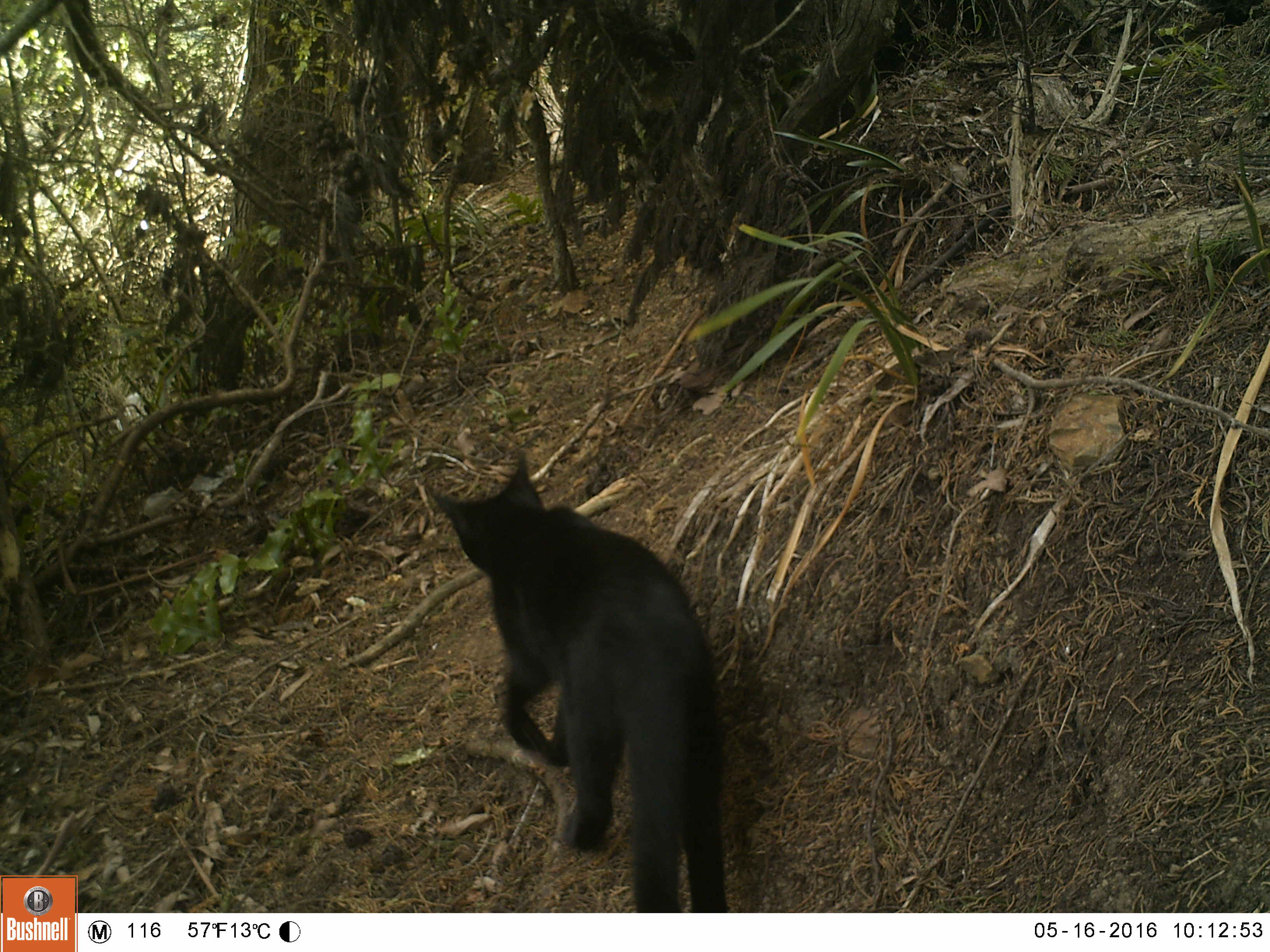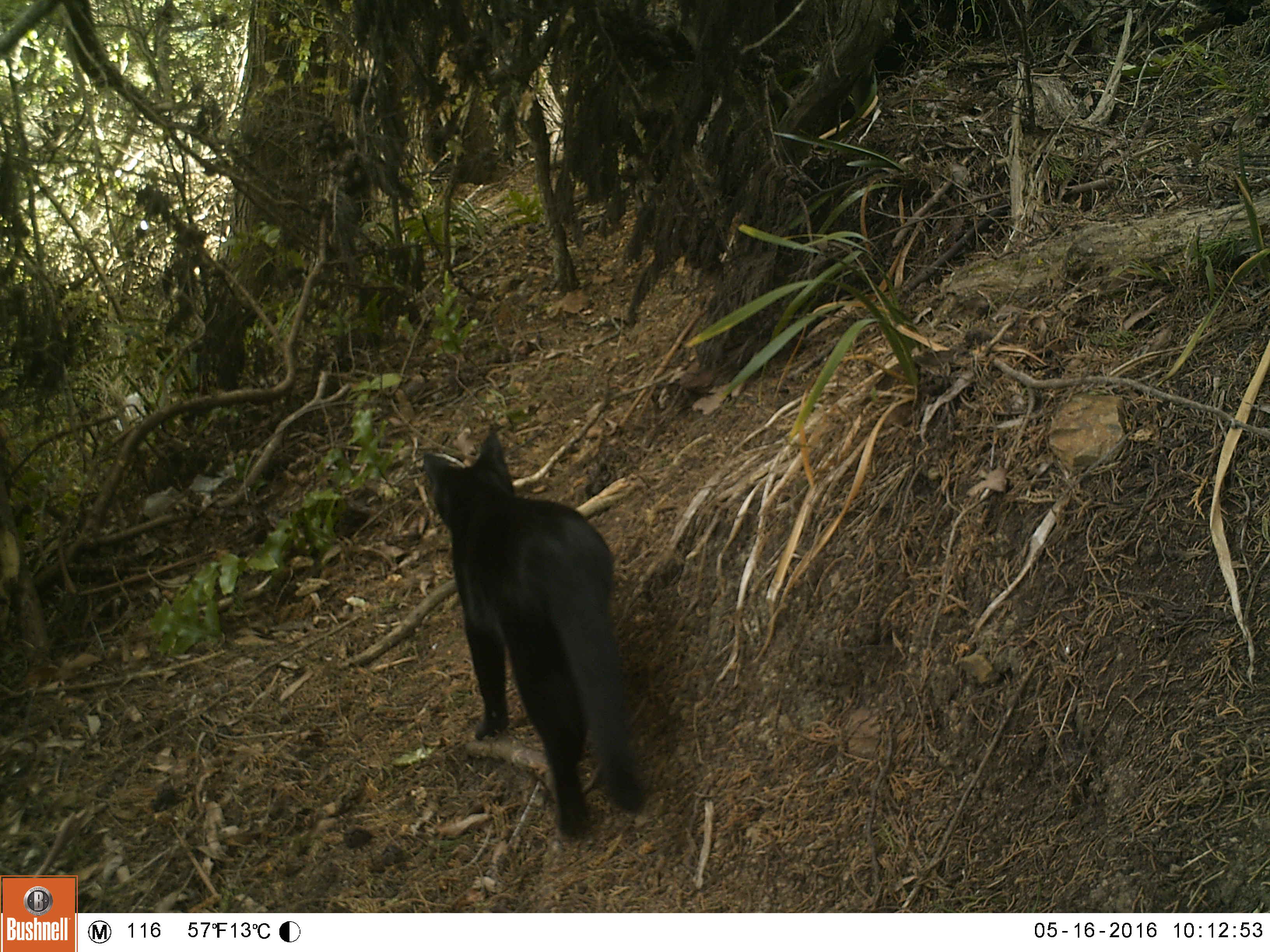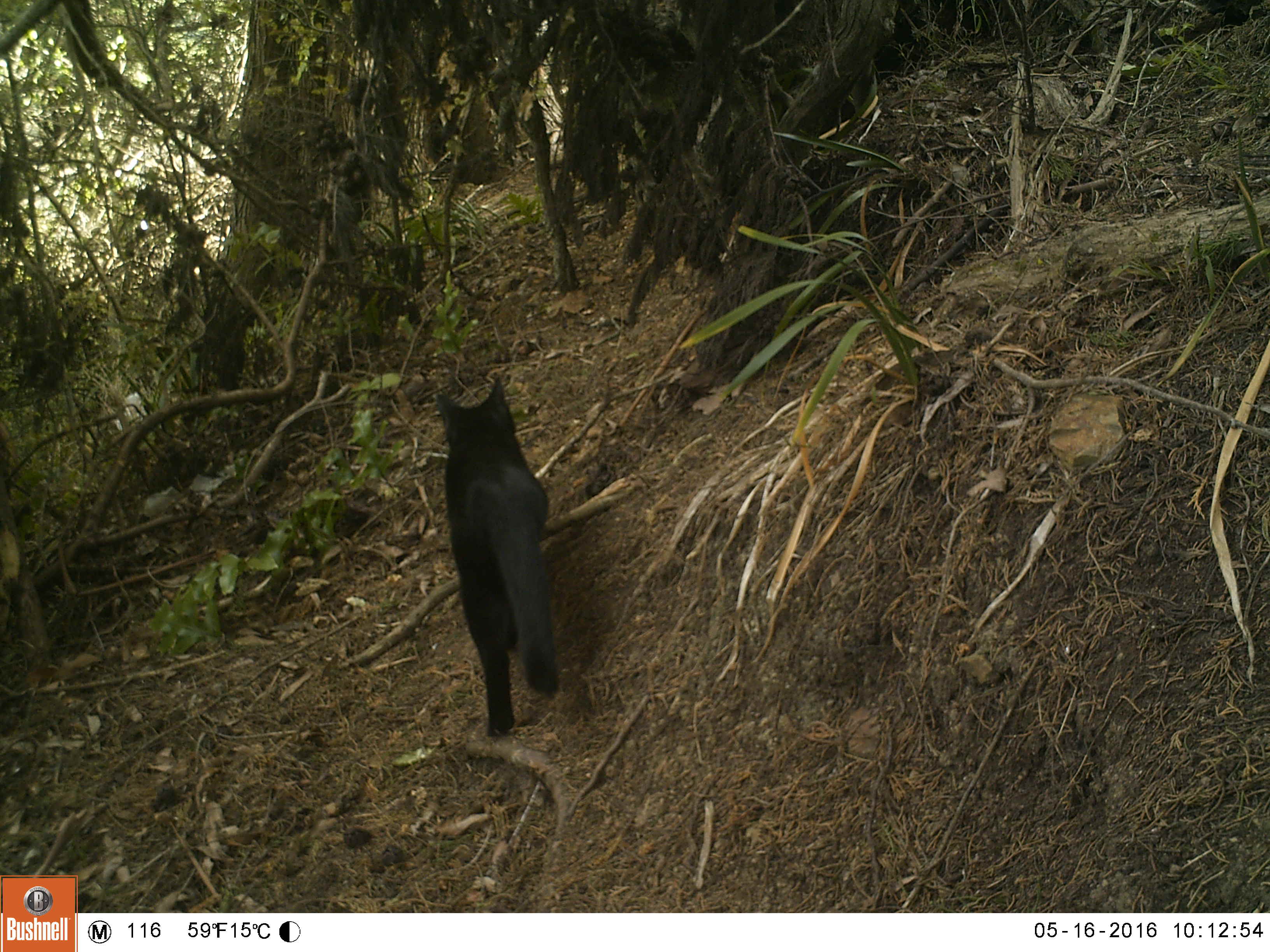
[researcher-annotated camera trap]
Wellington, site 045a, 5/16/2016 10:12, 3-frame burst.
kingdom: Animalia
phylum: Chordata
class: Mammalia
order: Carnivora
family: Felidae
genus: Felis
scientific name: Felis catus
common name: cat